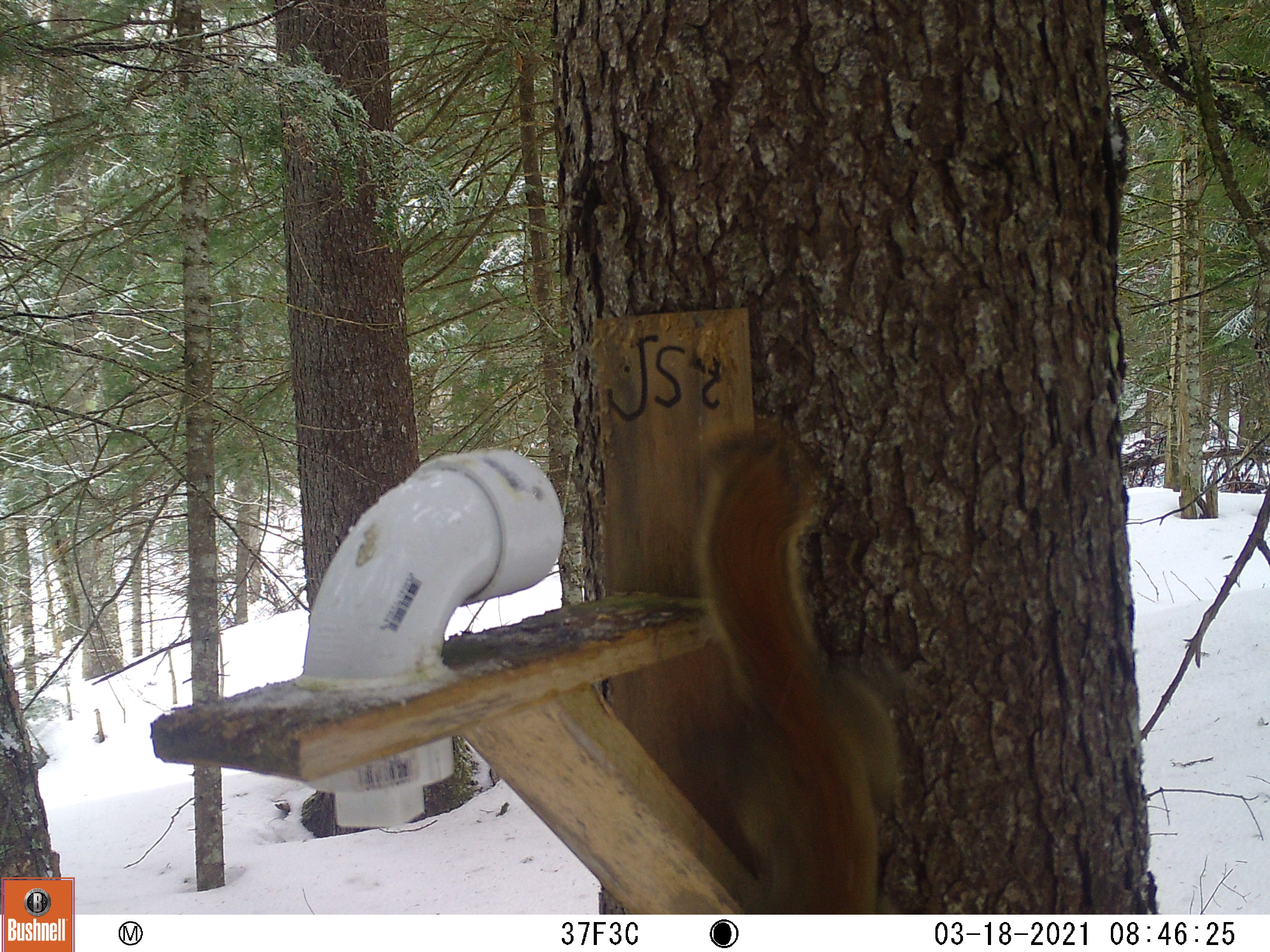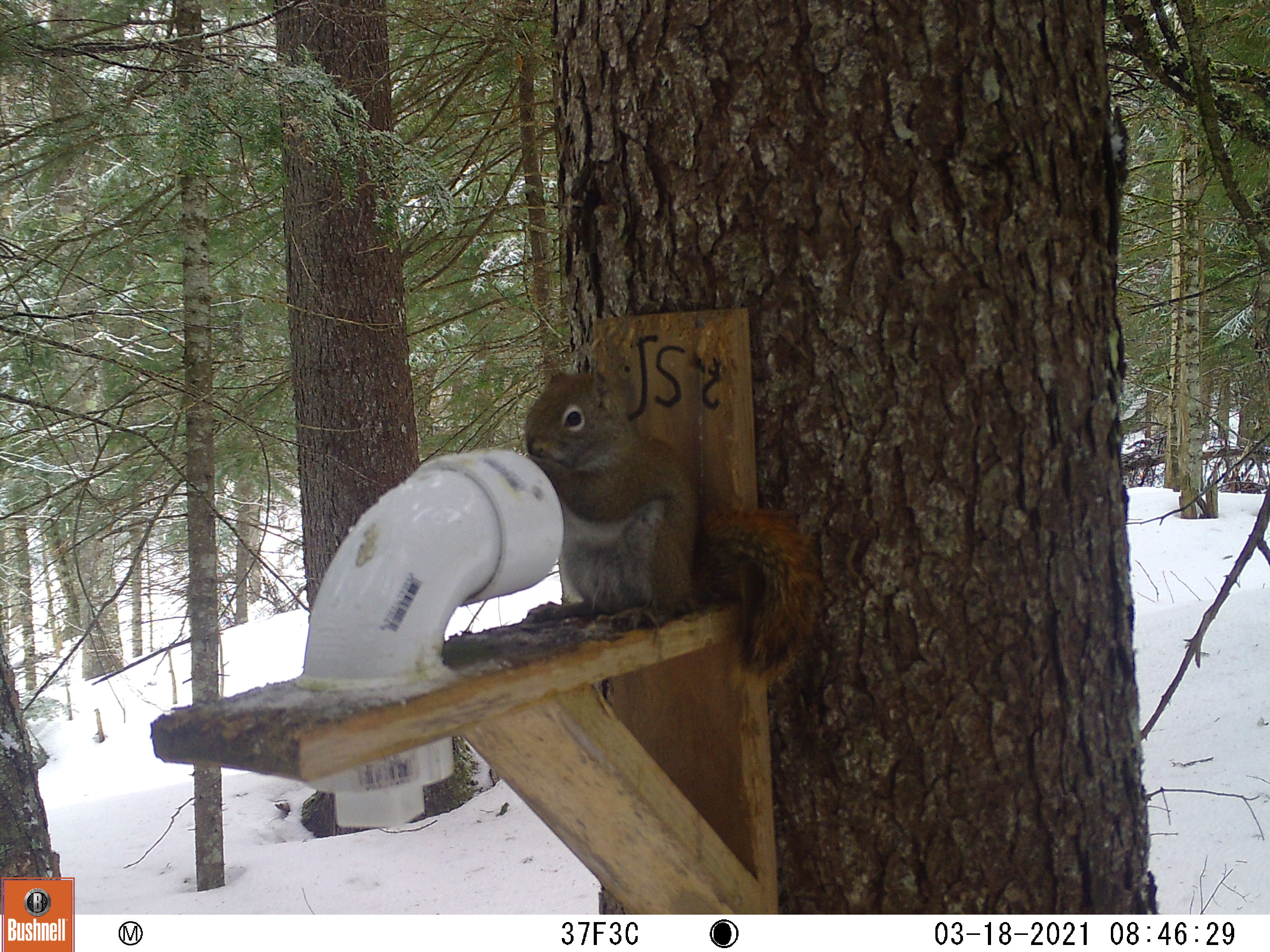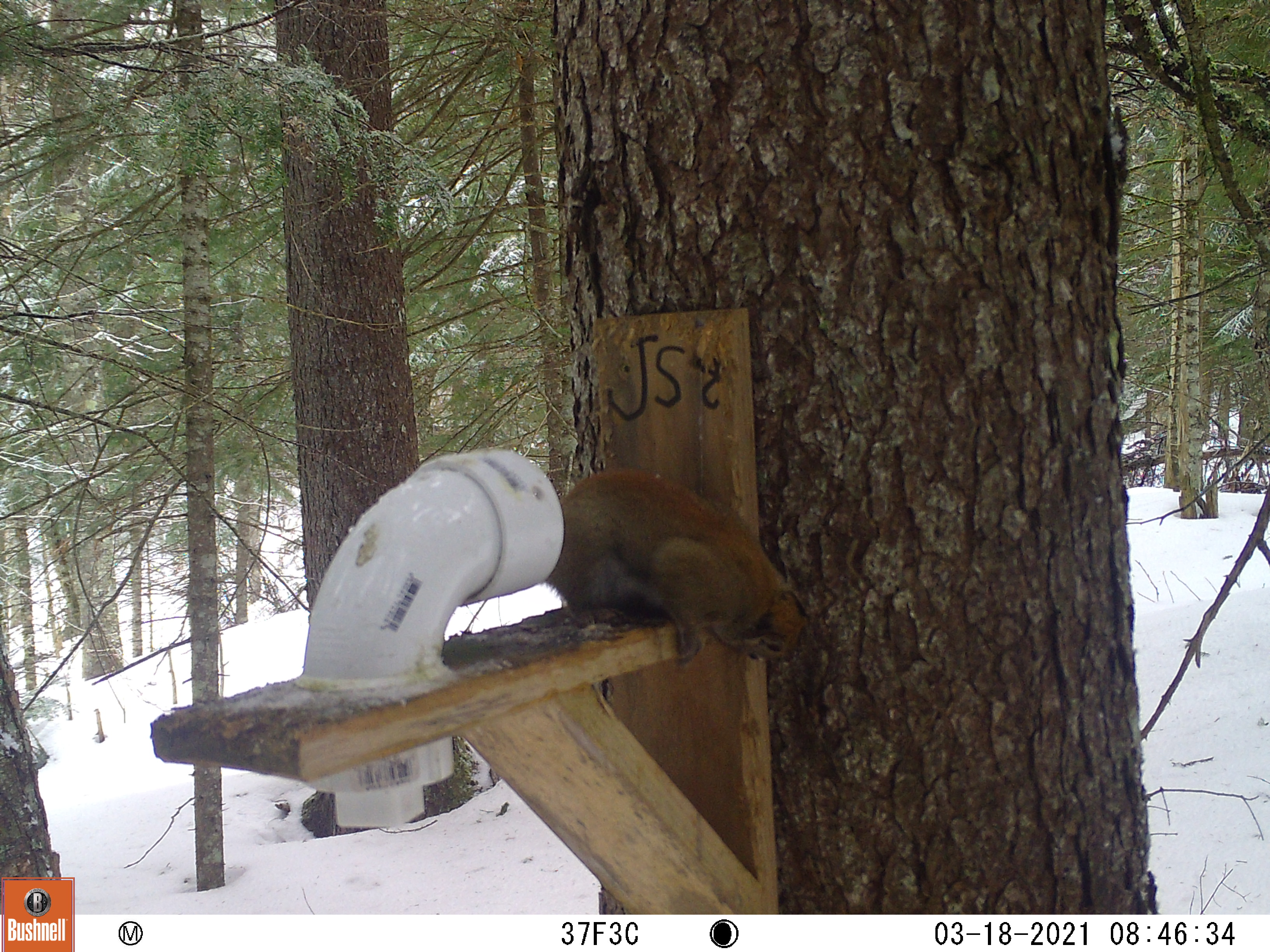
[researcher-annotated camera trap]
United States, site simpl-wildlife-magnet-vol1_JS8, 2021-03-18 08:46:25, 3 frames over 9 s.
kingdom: Animalia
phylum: Chordata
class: Mammalia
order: Rodentia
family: Sciuridae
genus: Tamiasciurus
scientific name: Tamiasciurus hudsonicus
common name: red squirrel